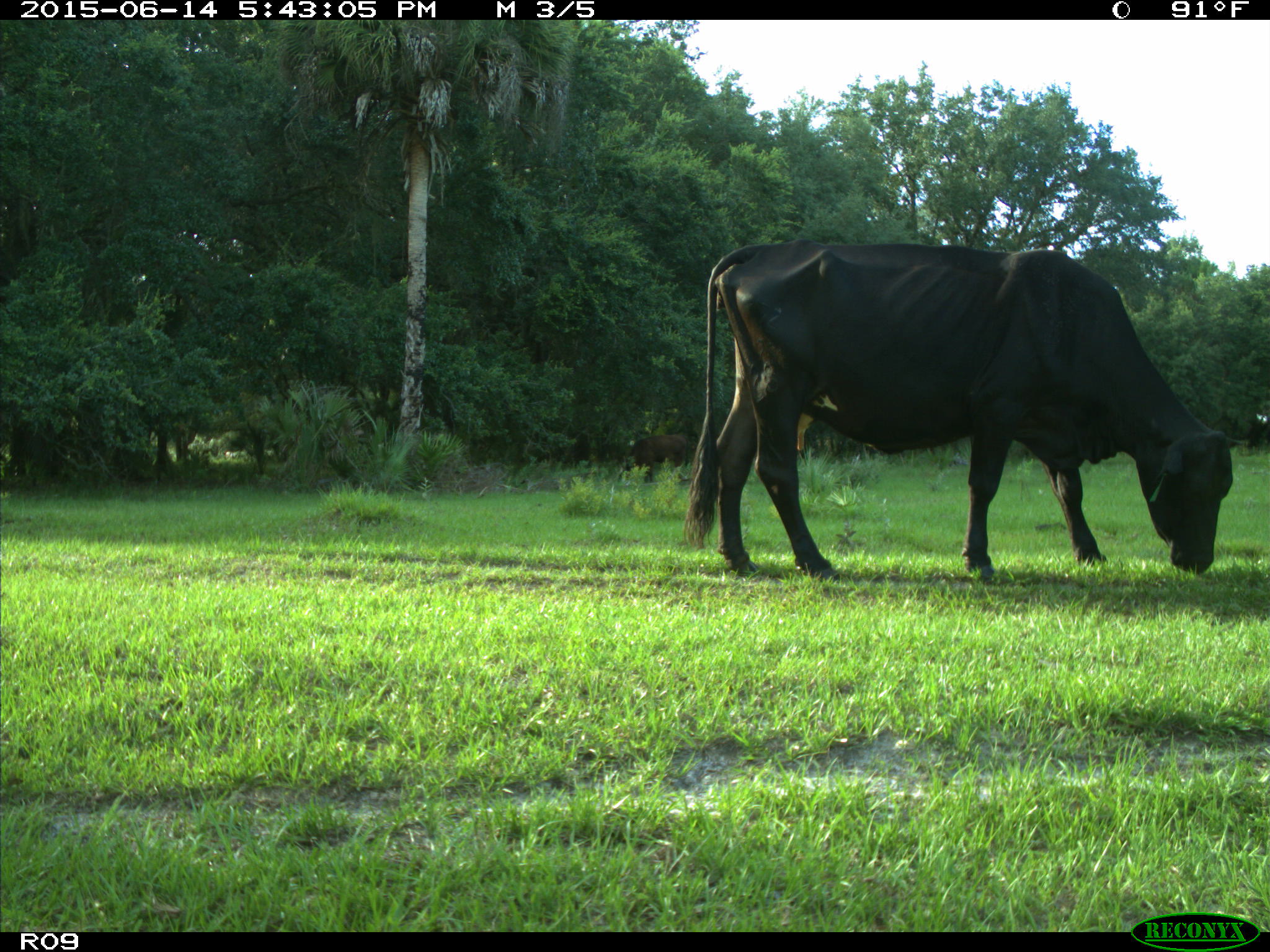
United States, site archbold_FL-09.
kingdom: Animalia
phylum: Chordata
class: Mammalia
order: Artiodactyla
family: Bovidae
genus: Bos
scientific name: Bos taurus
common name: domestic cow